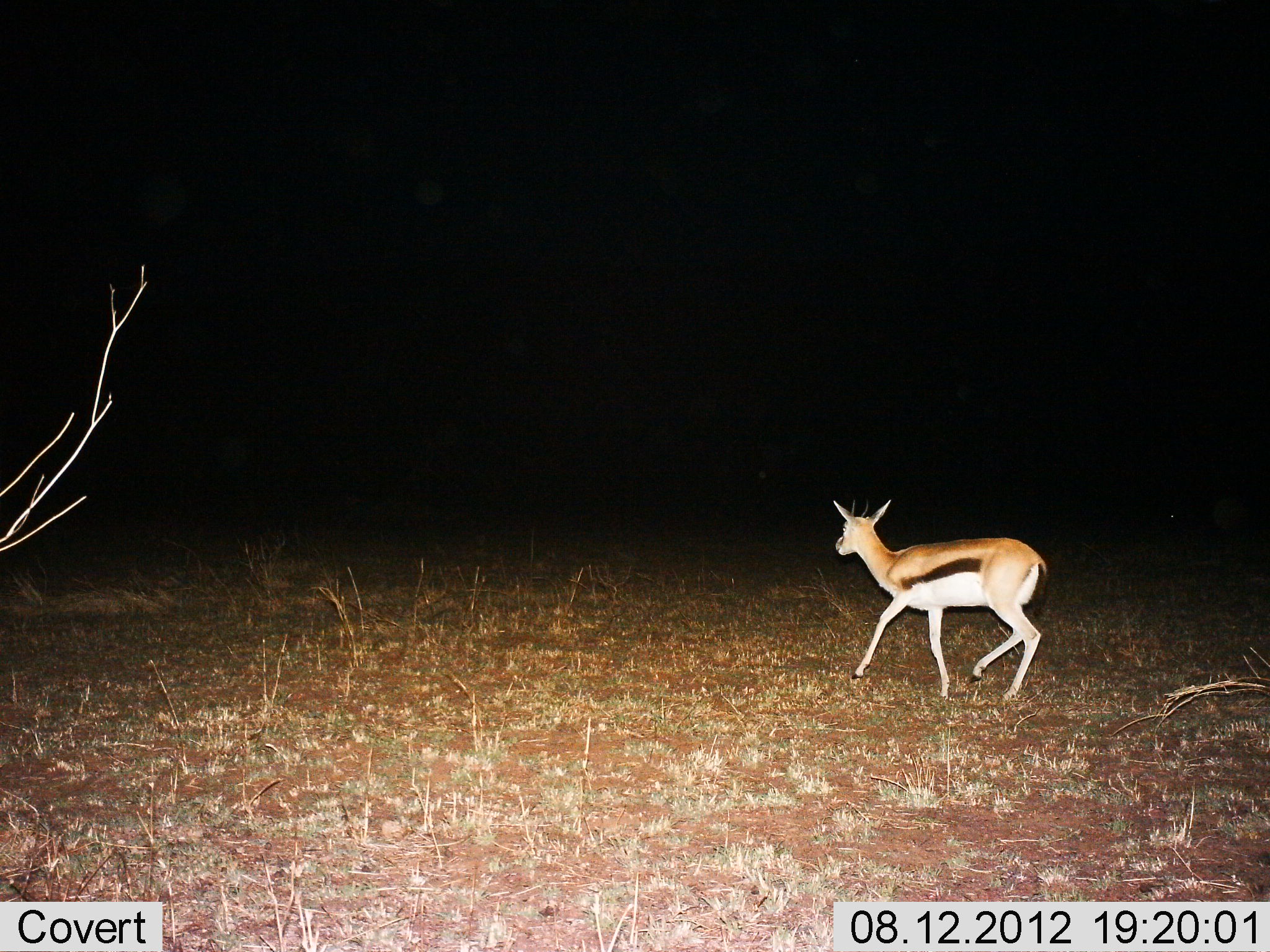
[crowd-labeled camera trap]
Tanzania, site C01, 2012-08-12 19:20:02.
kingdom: Animalia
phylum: Chordata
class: Mammalia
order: Artiodactyla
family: Bovidae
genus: Eudorcas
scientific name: Eudorcas thomsonii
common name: thomson's gazelle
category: gazellethomsons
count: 1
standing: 0%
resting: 0%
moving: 100%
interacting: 0%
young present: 0%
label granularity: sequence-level